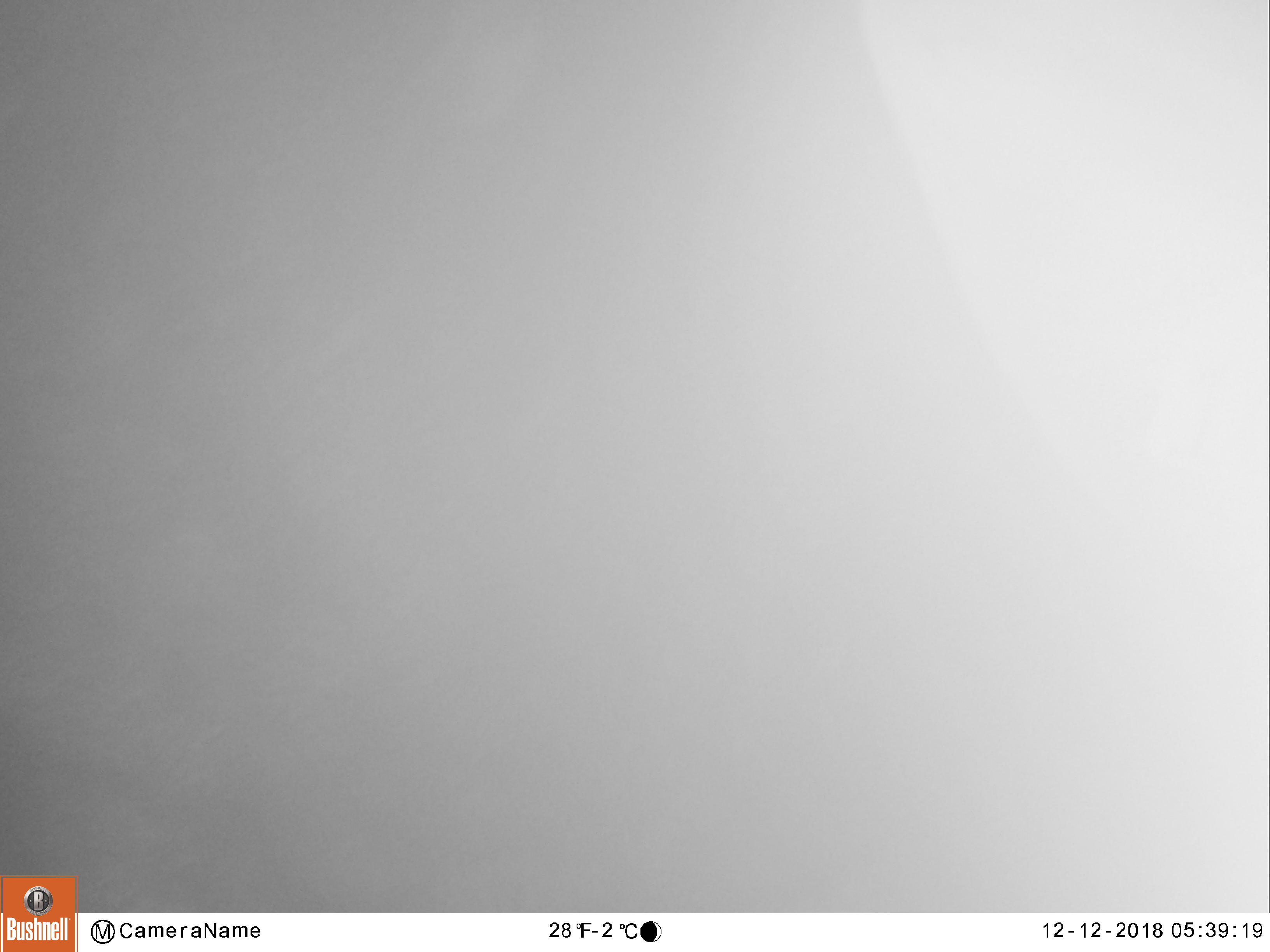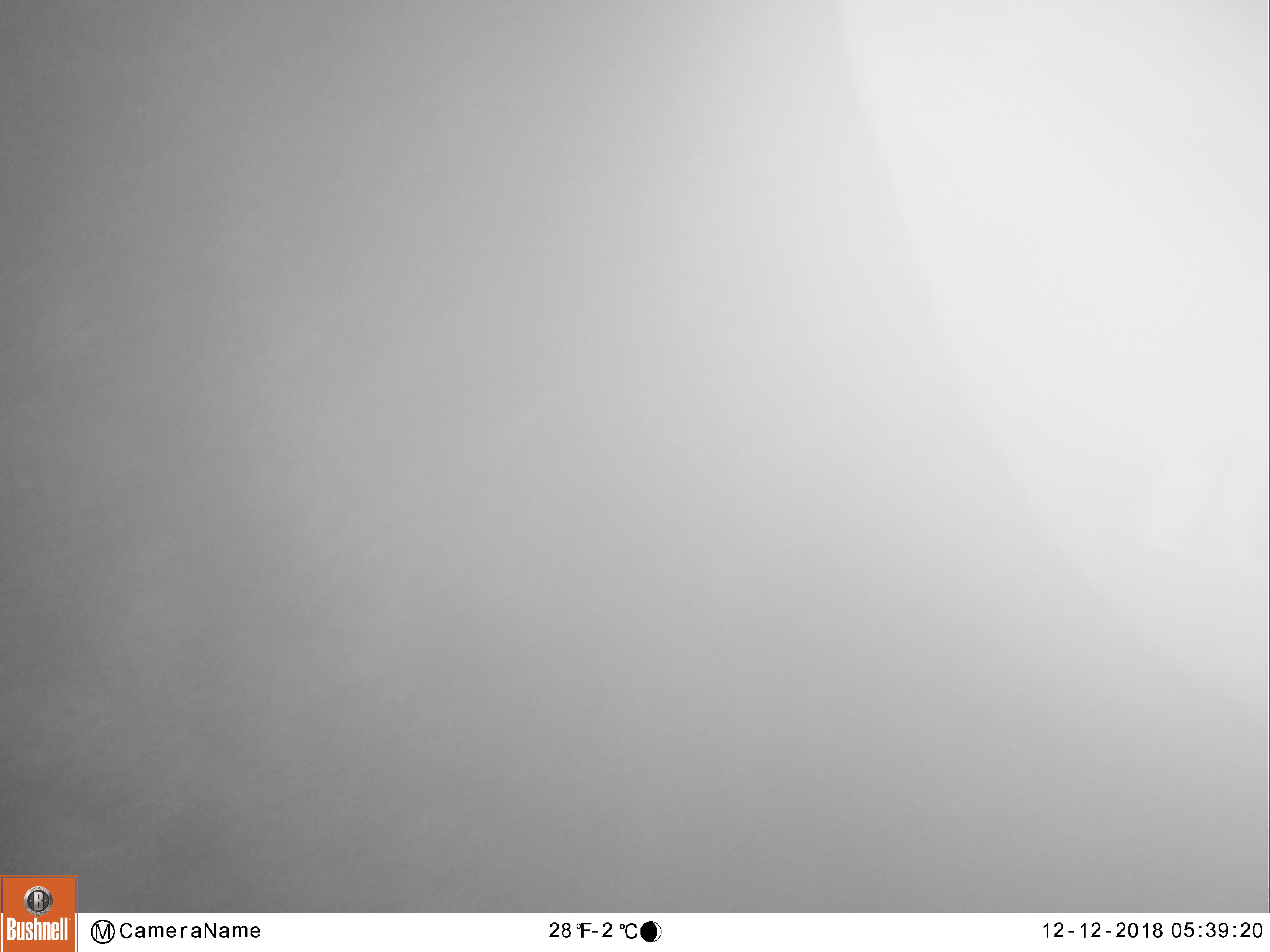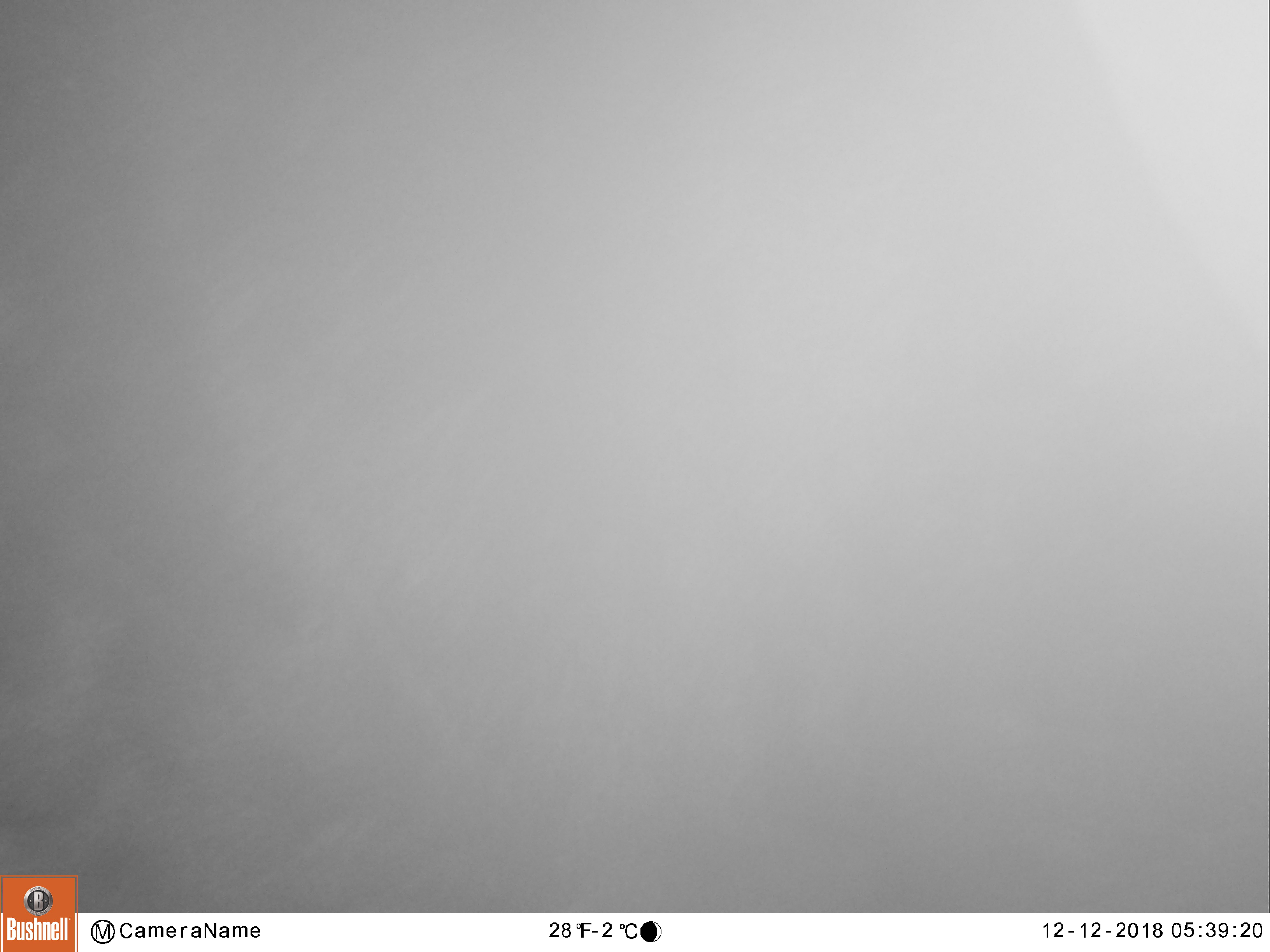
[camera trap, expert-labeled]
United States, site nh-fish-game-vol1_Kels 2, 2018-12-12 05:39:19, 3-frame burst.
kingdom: Animalia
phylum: Chordata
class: Mammalia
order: Artiodactyla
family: Cervidae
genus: Alces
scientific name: Alces alces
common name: moose